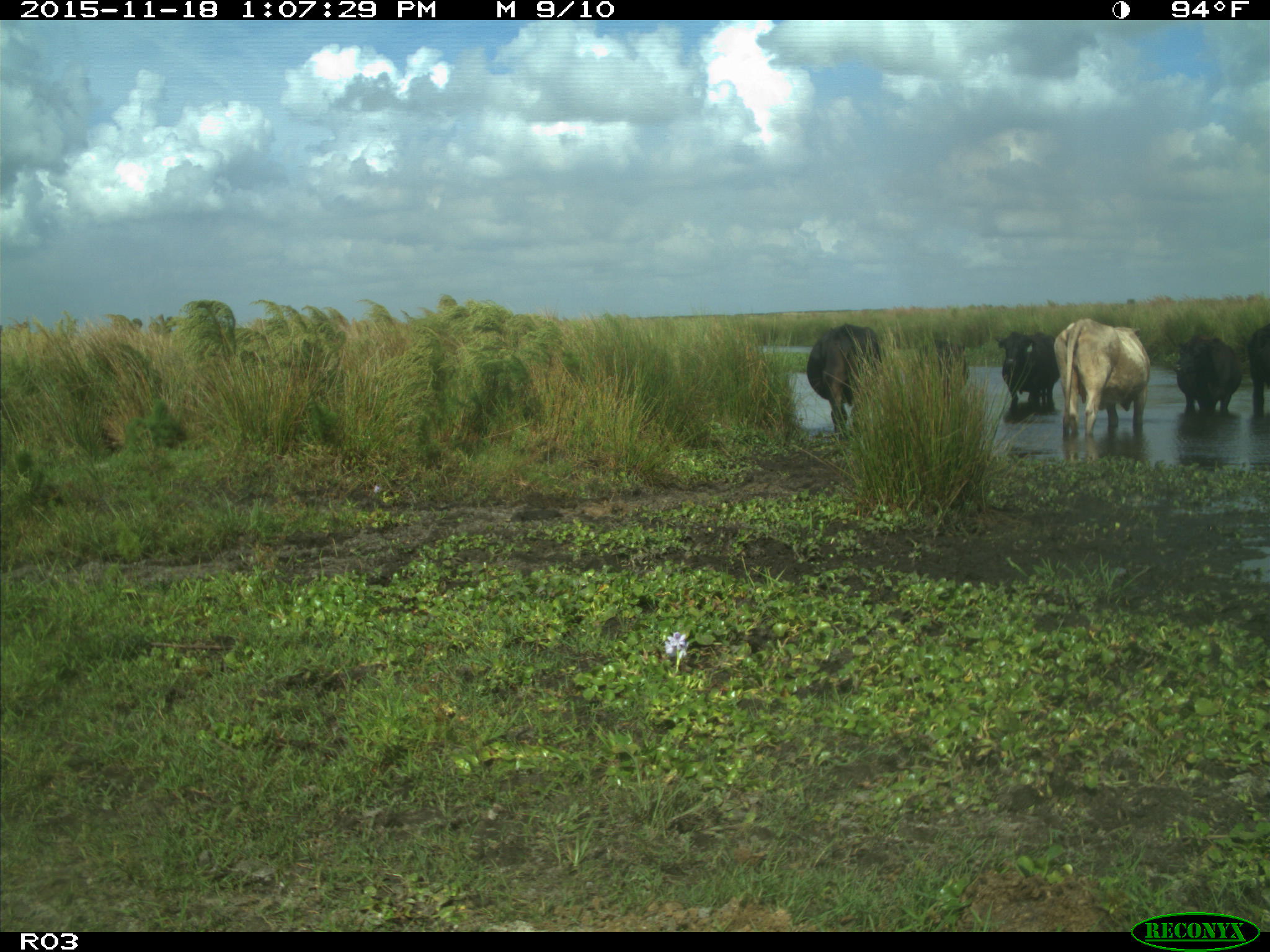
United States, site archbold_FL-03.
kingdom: Animalia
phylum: Chordata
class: Mammalia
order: Artiodactyla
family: Bovidae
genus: Bos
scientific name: Bos taurus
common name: domestic cow